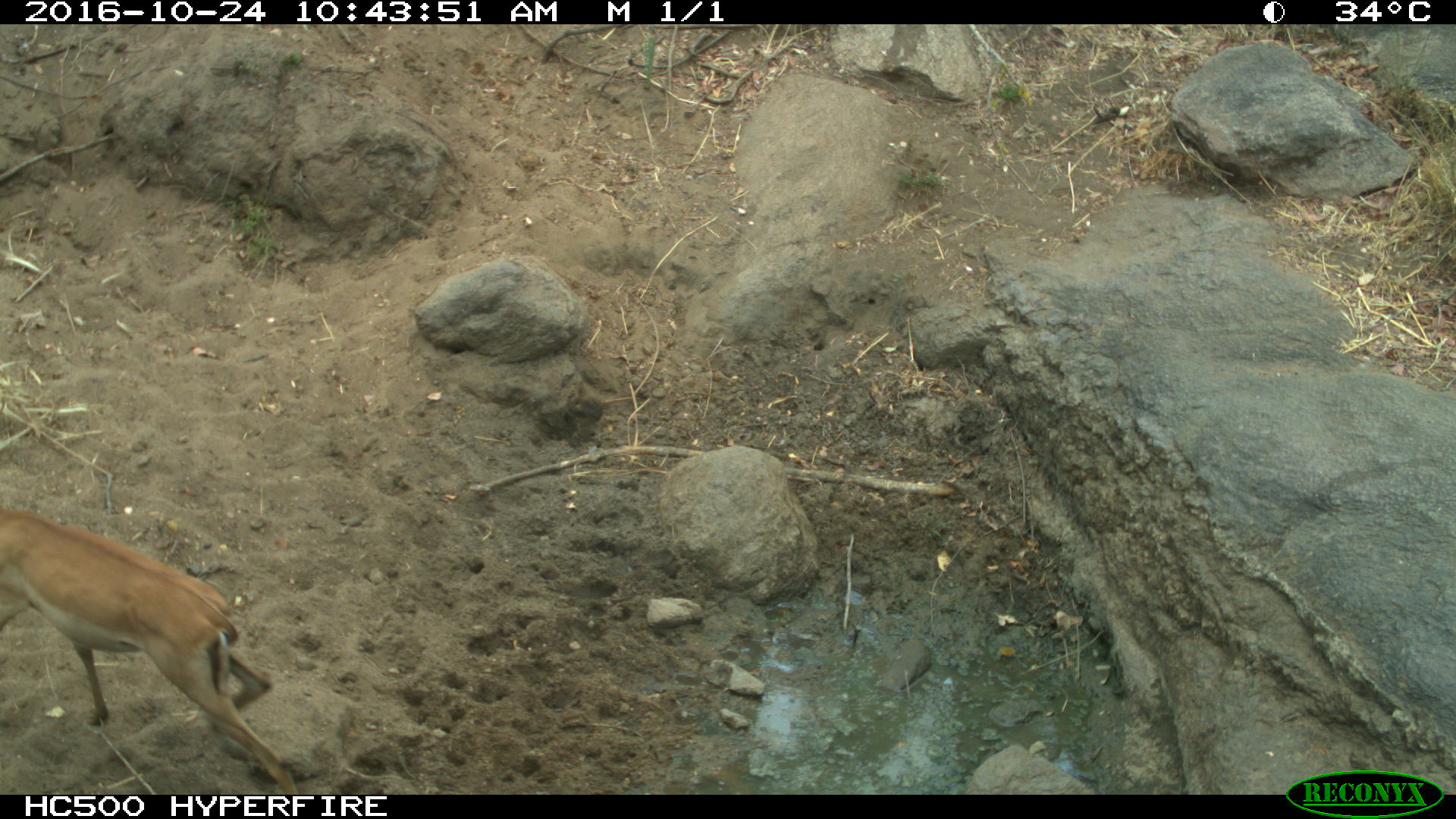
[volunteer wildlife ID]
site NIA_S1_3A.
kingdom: Animalia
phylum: Chordata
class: Mammalia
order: Artiodactyla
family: Bovidae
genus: Aepyceros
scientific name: Aepyceros melampus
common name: impala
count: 1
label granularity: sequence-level